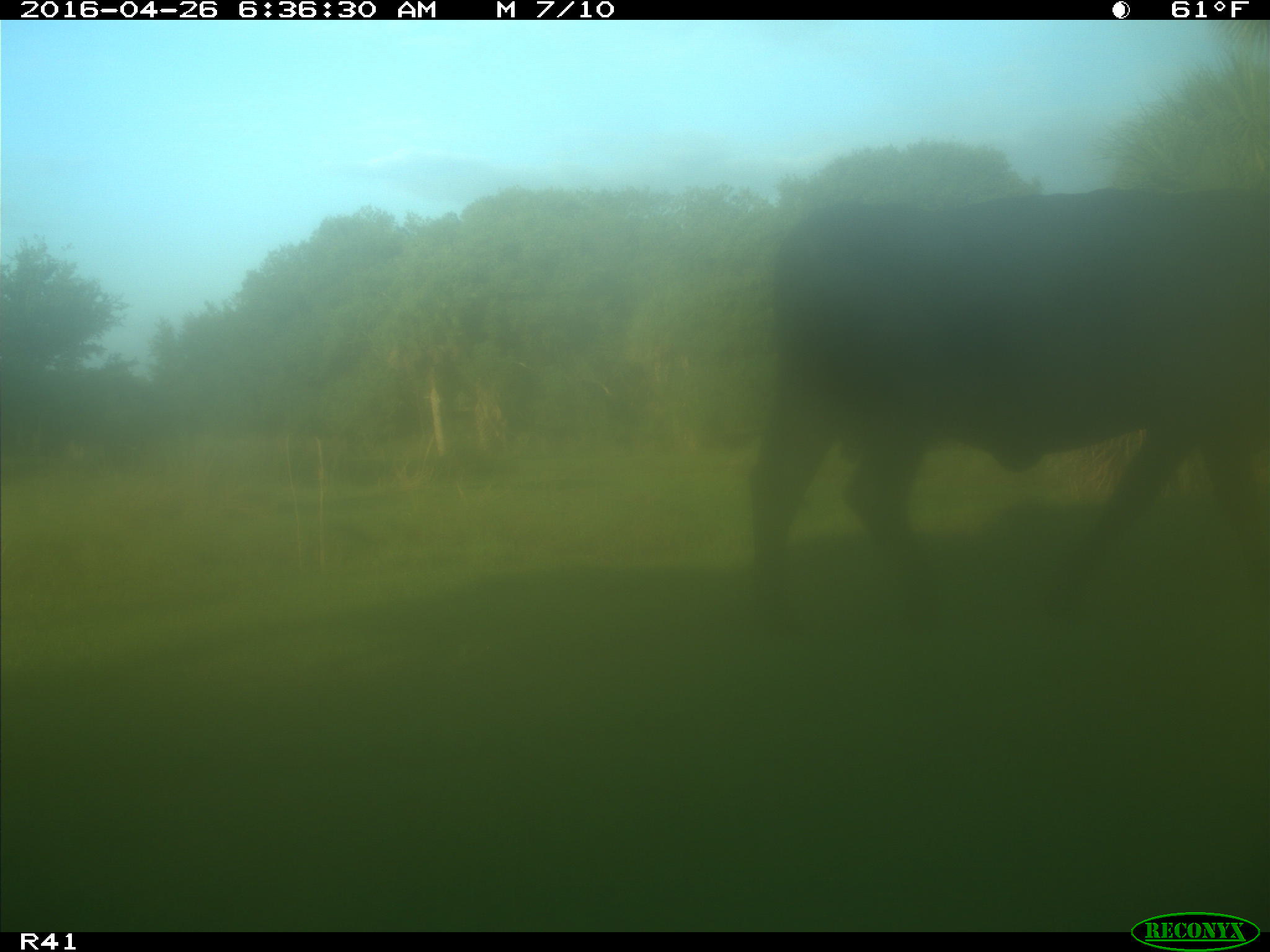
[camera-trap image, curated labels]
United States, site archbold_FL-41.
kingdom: Animalia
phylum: Chordata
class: Mammalia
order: Artiodactyla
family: Bovidae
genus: Bos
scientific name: Bos taurus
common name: domestic cow